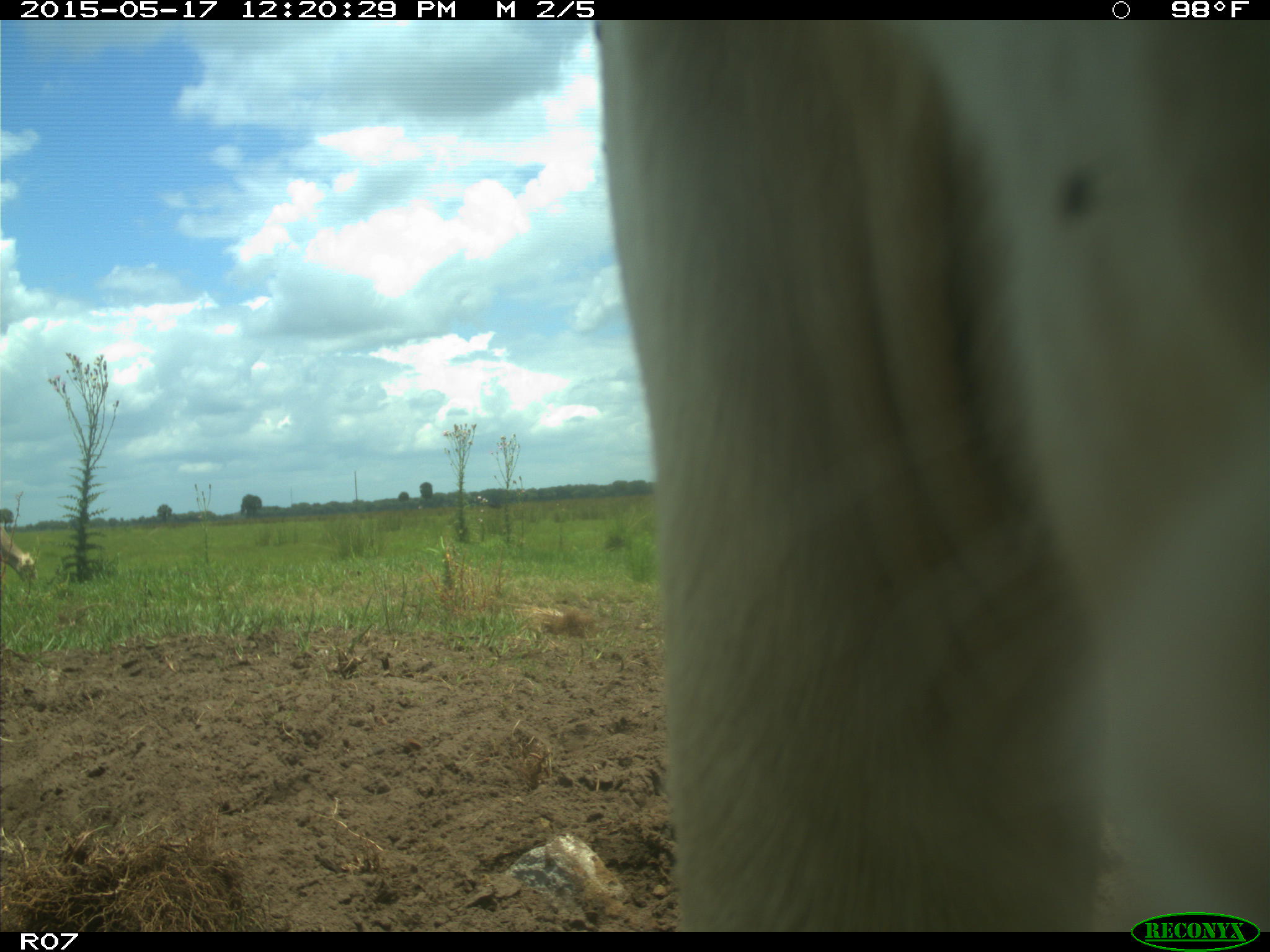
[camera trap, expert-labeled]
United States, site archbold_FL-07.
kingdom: Animalia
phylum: Chordata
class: Mammalia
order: Artiodactyla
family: Bovidae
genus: Bos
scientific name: Bos taurus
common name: domestic cow